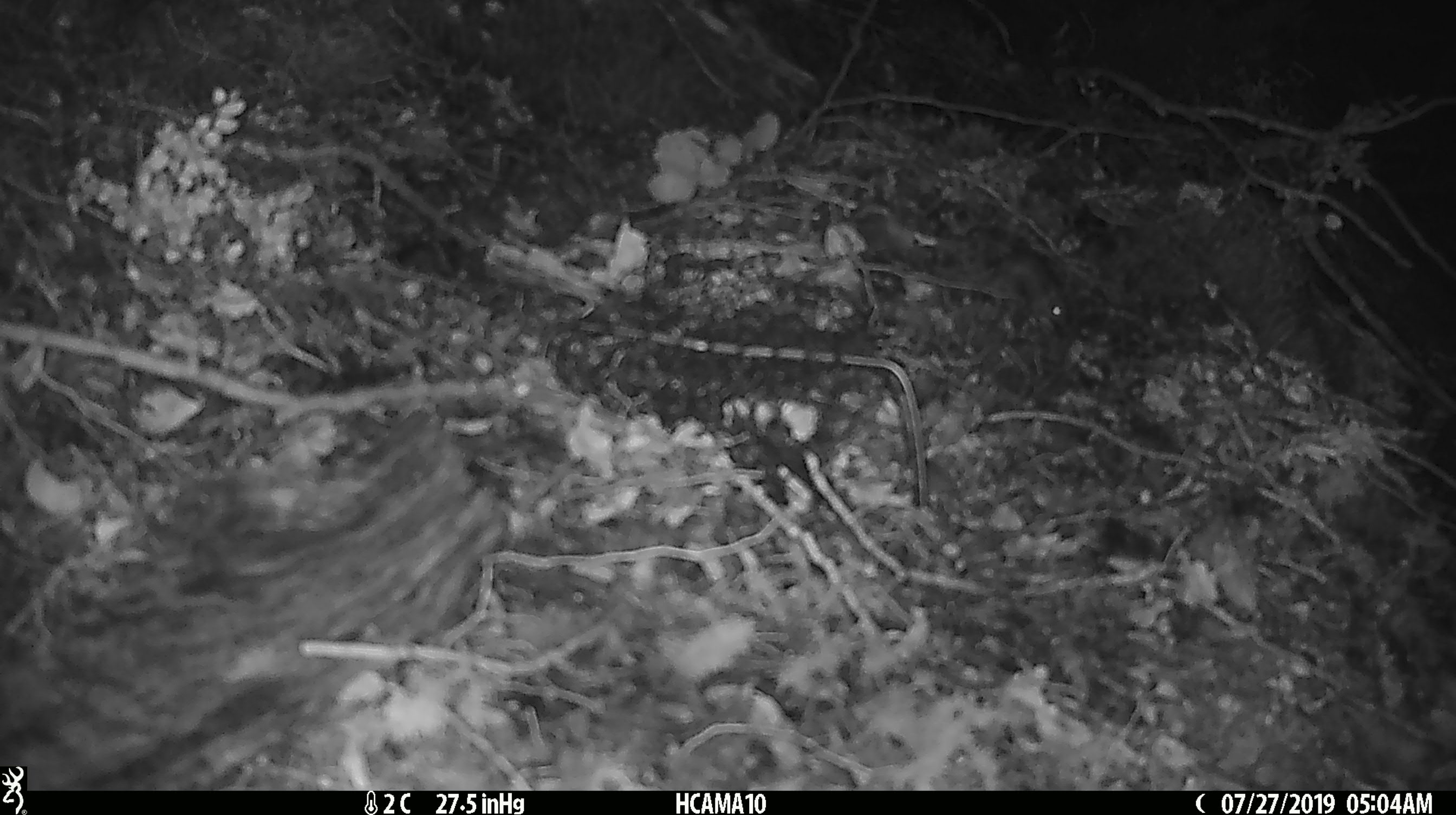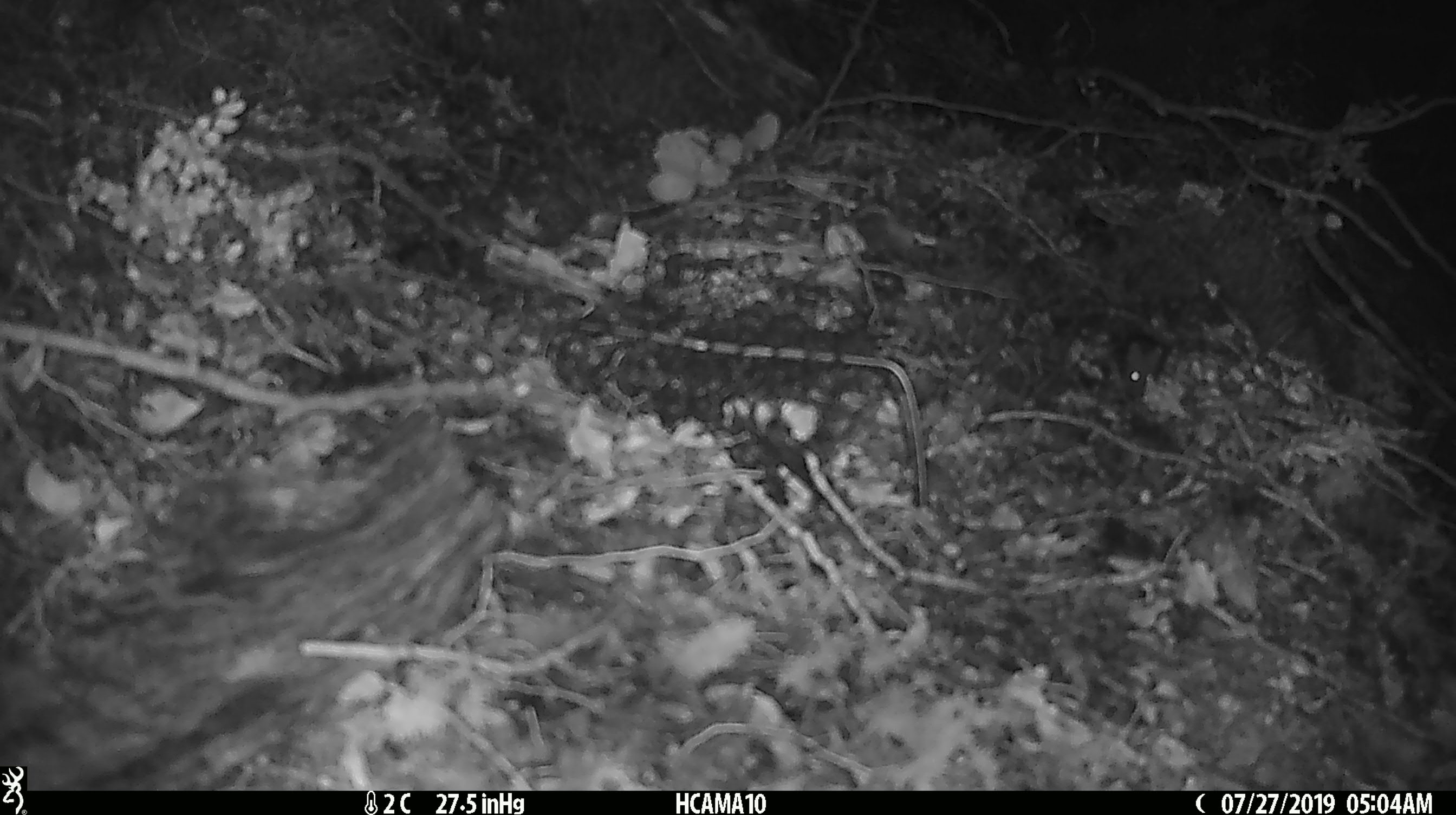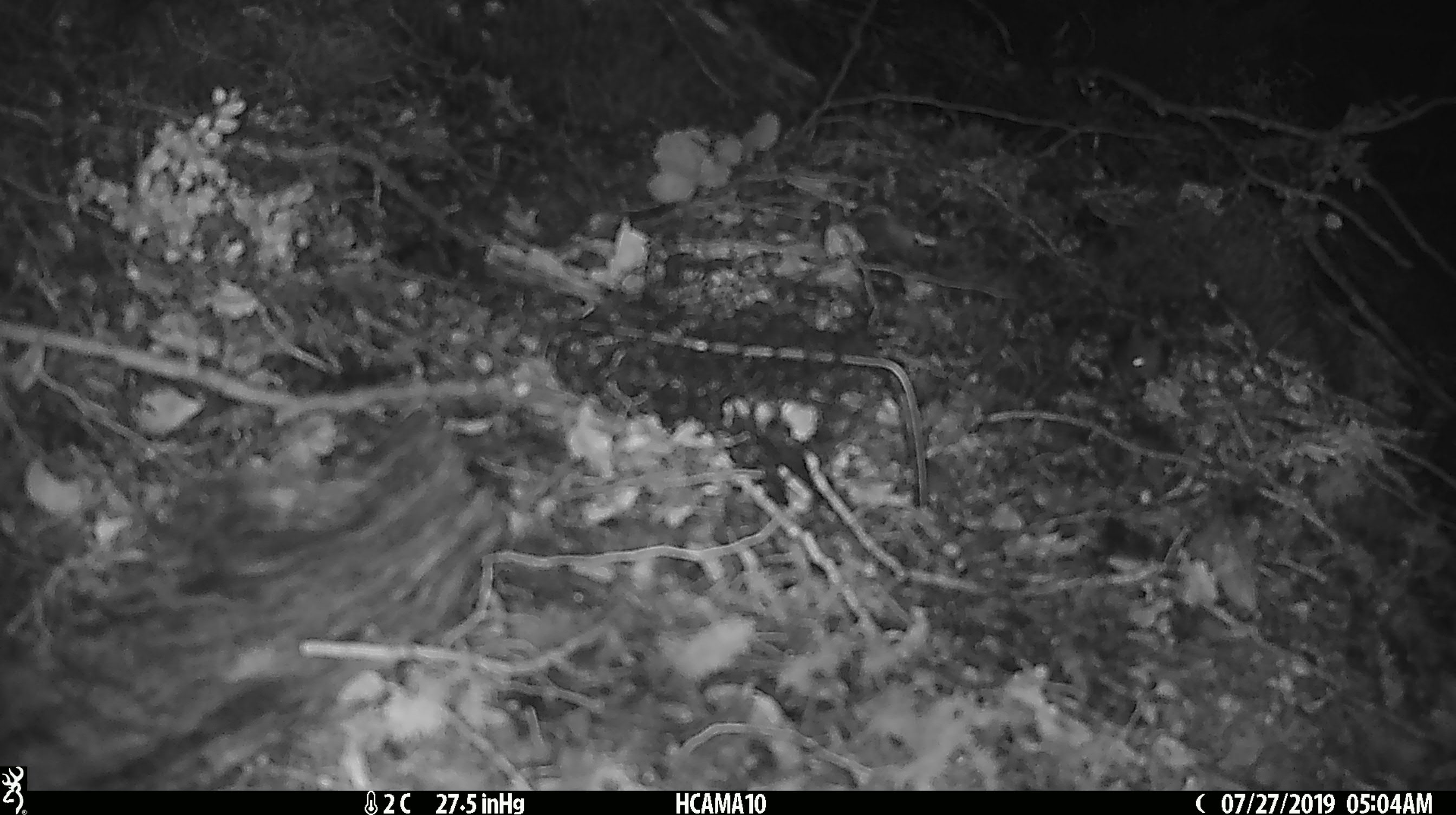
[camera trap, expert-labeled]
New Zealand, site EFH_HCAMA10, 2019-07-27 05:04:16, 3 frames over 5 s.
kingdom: Animalia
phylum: Chordata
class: Mammalia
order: Rodentia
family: Muridae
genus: Mus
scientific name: Mus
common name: mouse